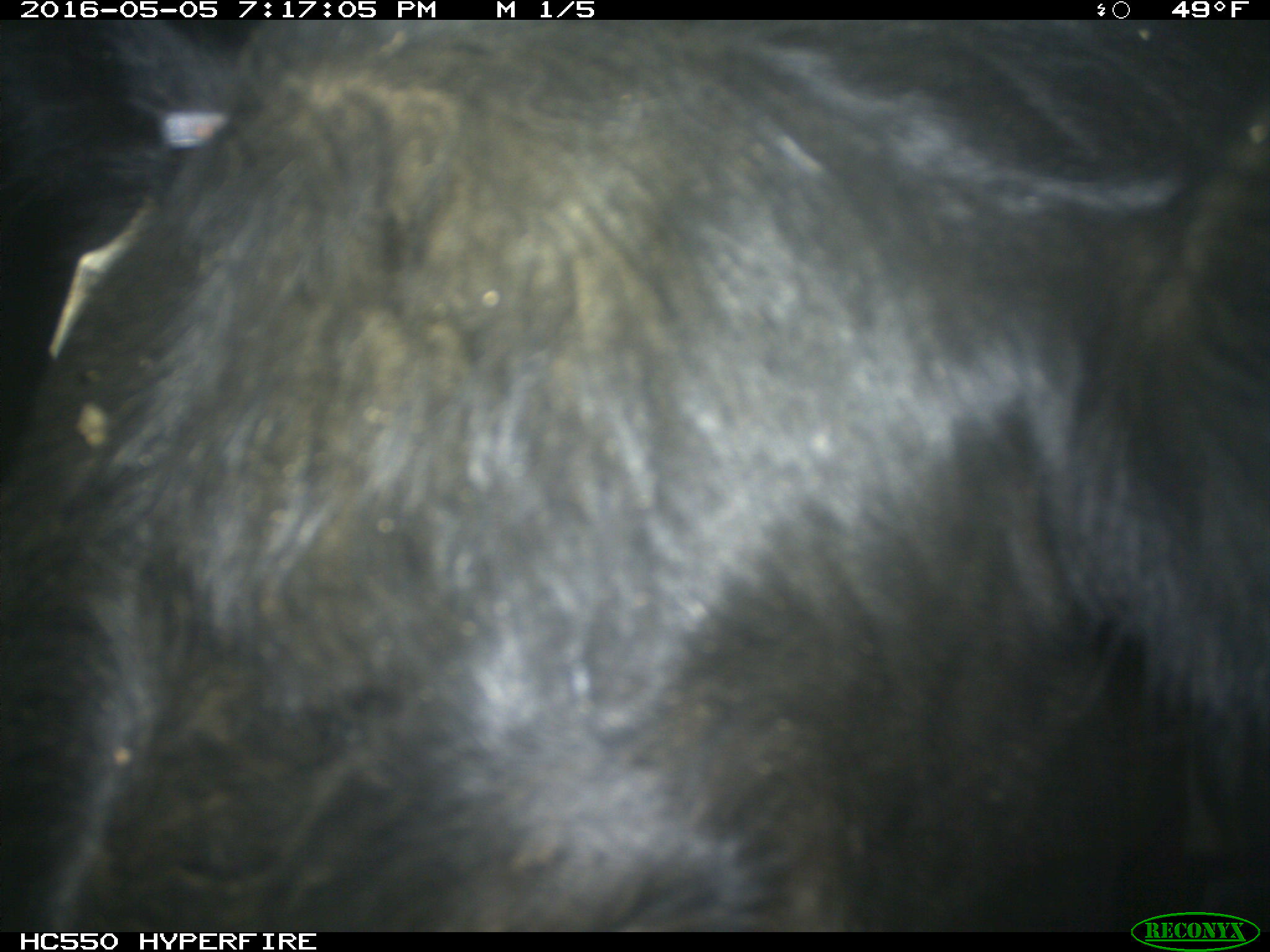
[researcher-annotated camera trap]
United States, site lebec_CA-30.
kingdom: Animalia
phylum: Chordata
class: Mammalia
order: Artiodactyla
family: Bovidae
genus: Bos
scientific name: Bos taurus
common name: domestic cow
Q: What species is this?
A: Bos taurus (domestic cow).